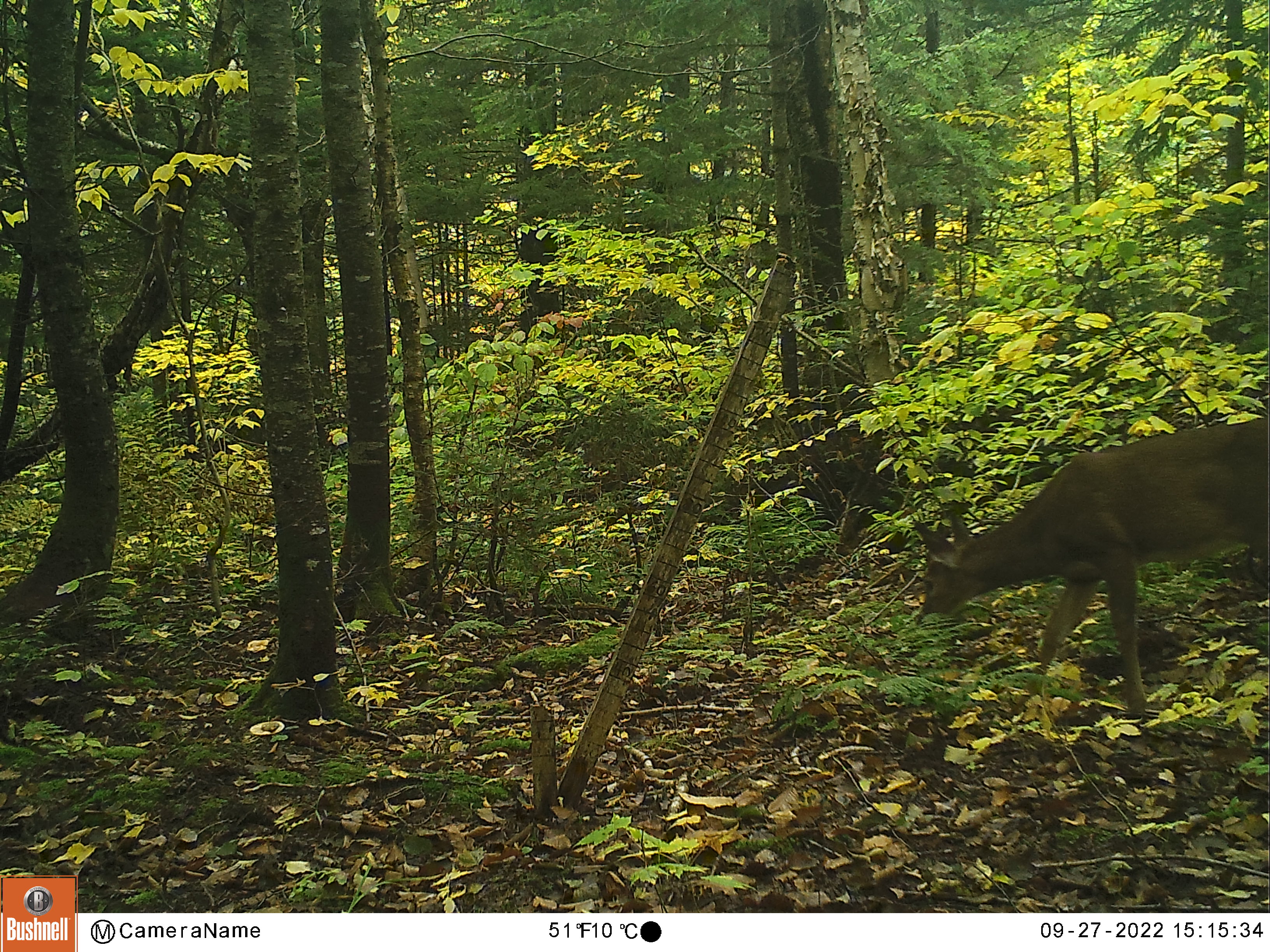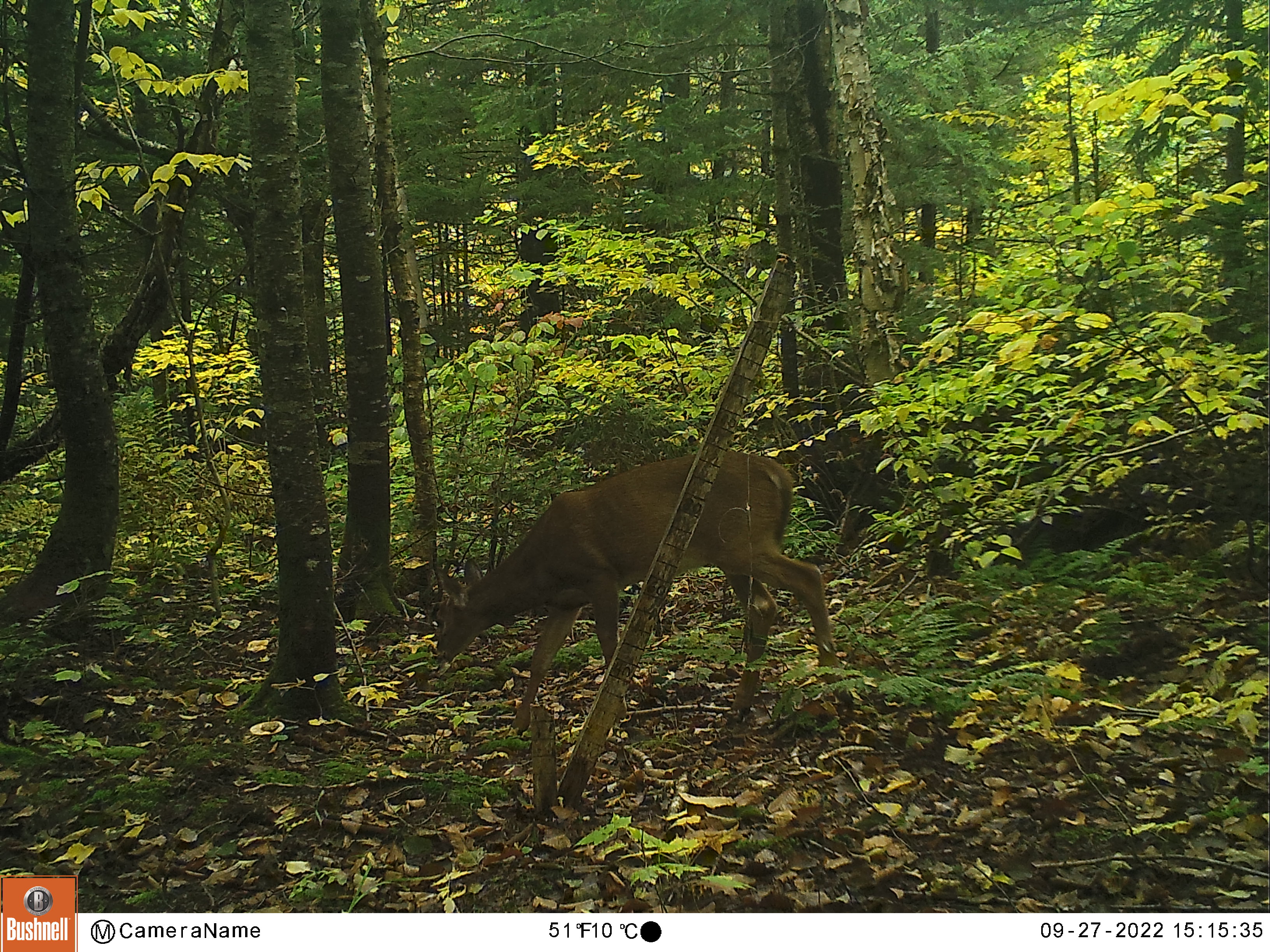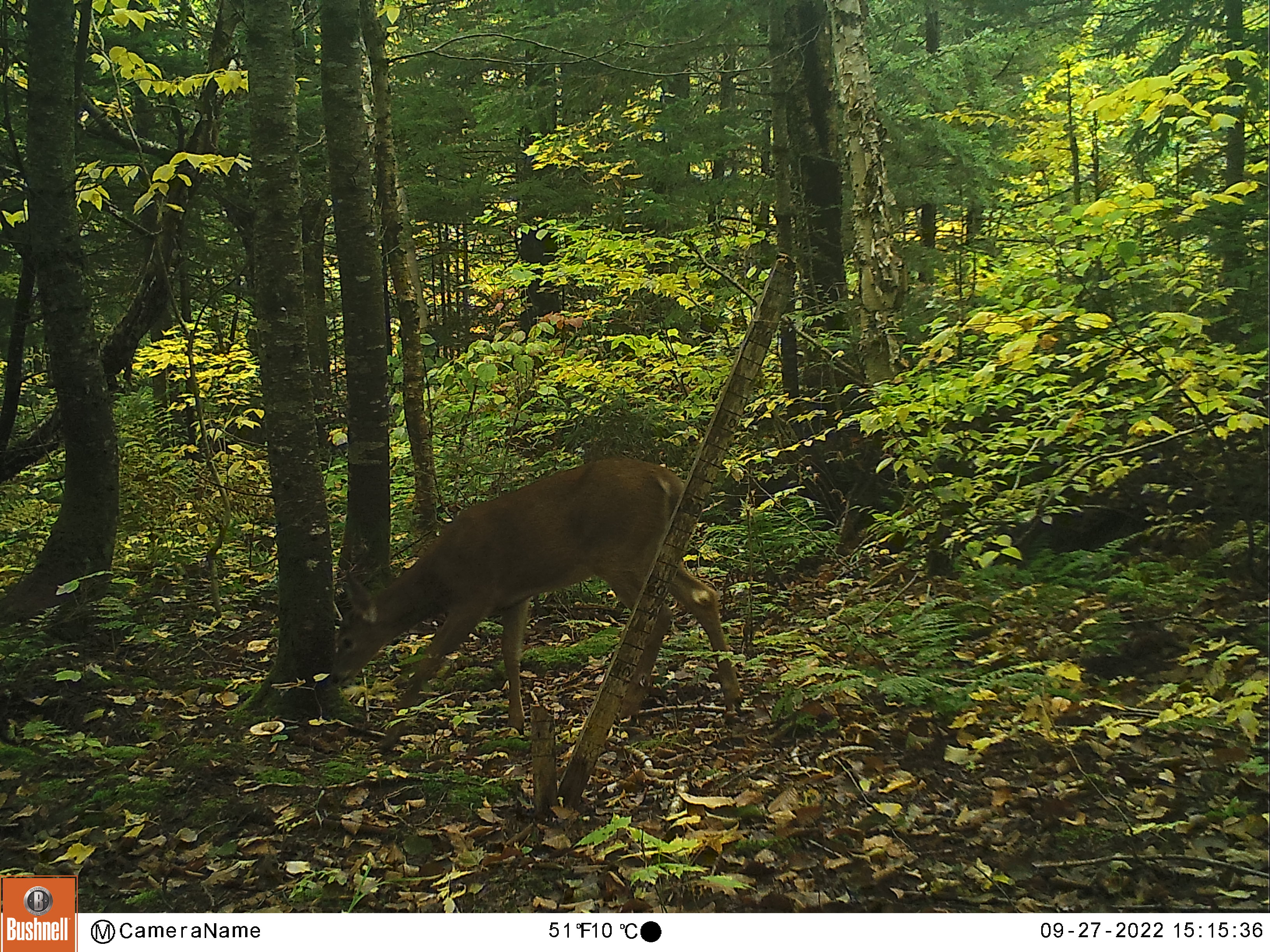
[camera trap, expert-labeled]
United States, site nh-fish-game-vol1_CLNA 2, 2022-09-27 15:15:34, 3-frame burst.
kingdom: Animalia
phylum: Chordata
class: Mammalia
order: Artiodactyla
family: Cervidae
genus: Odocoileus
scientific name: Odocoileus virginianus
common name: white-tailed deer